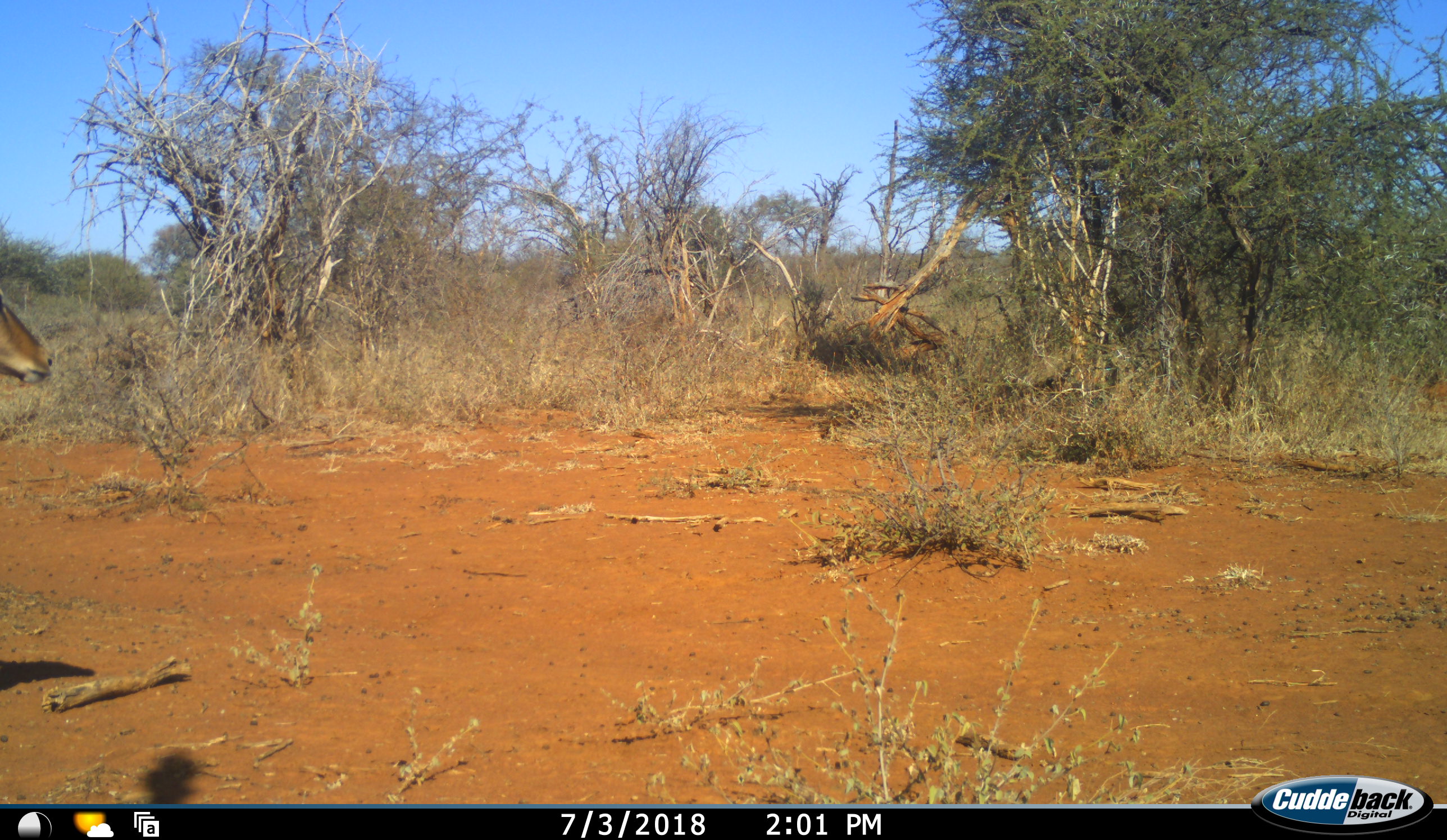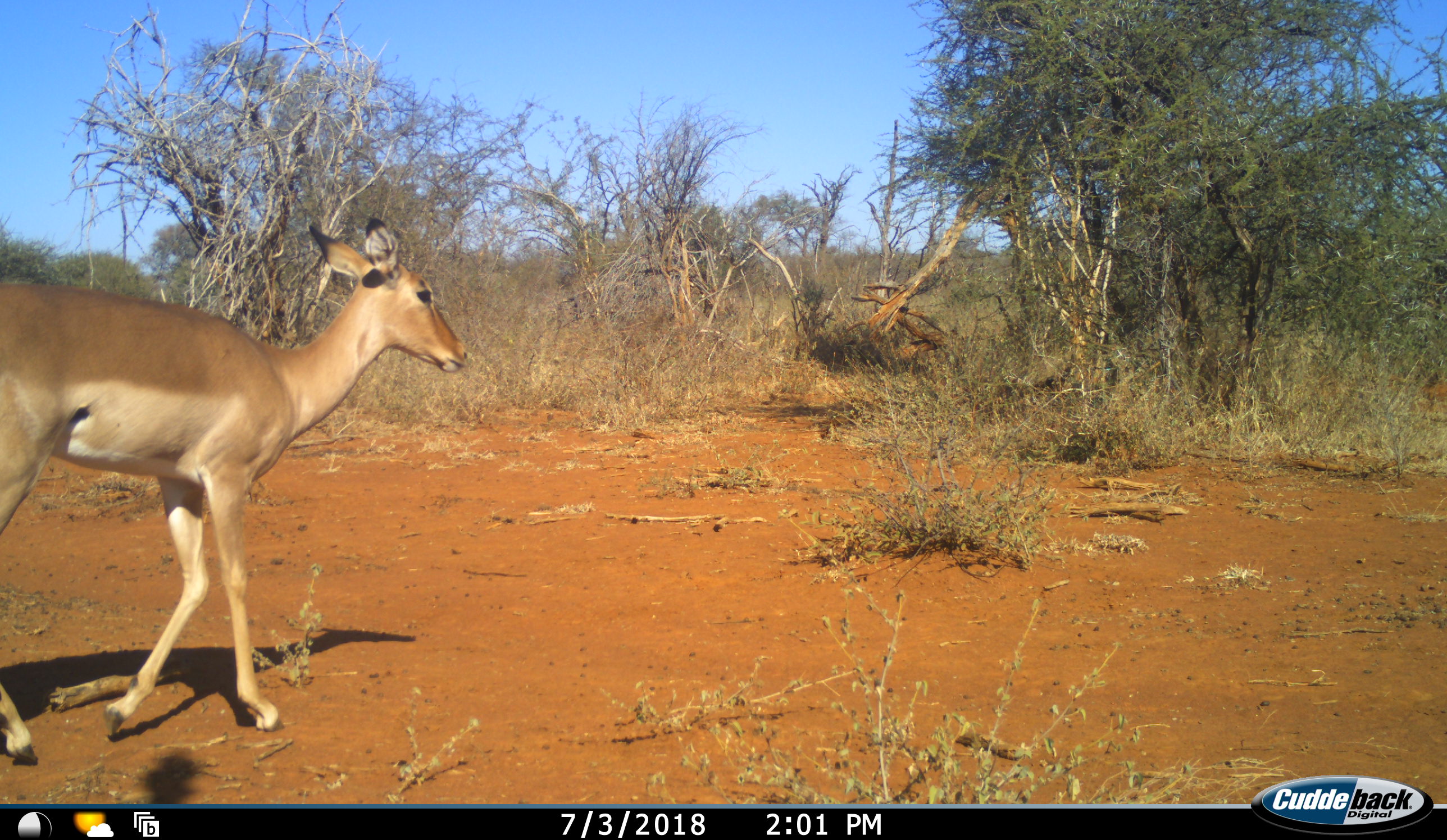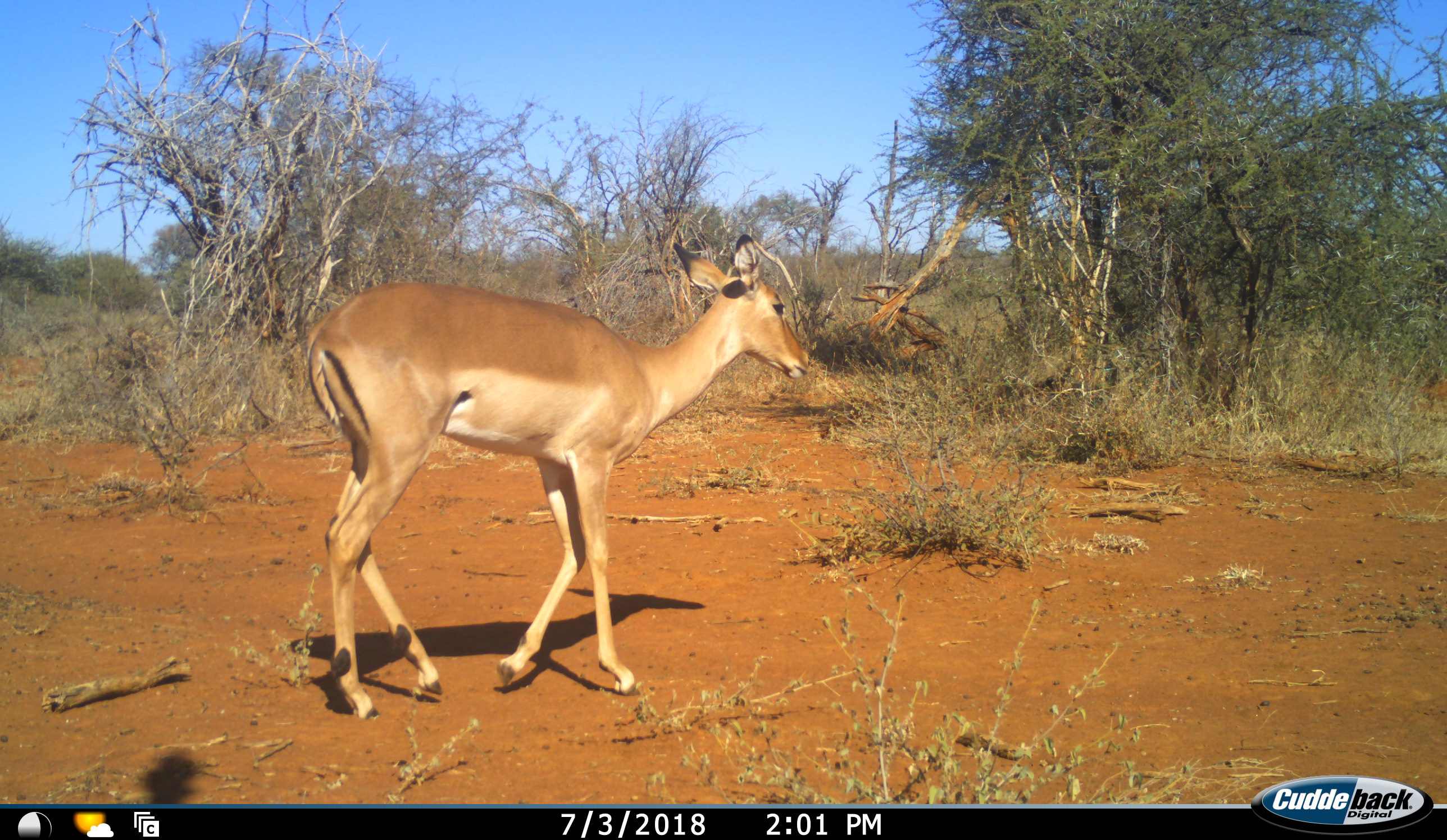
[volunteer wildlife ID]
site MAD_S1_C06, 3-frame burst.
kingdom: Animalia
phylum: Chordata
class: Mammalia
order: Artiodactyla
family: Bovidae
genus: Aepyceros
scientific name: Aepyceros melampus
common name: impala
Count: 1.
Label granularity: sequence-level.